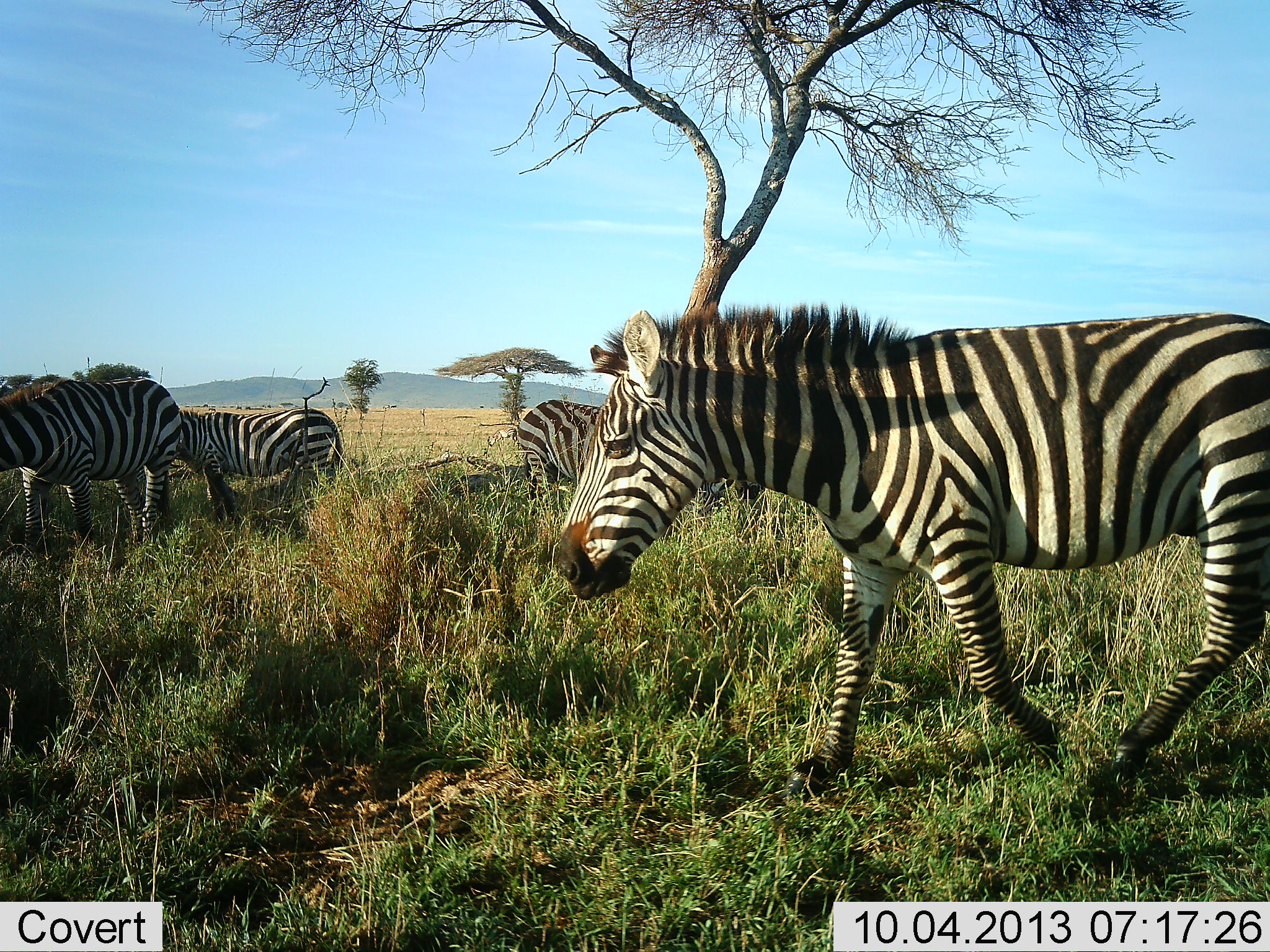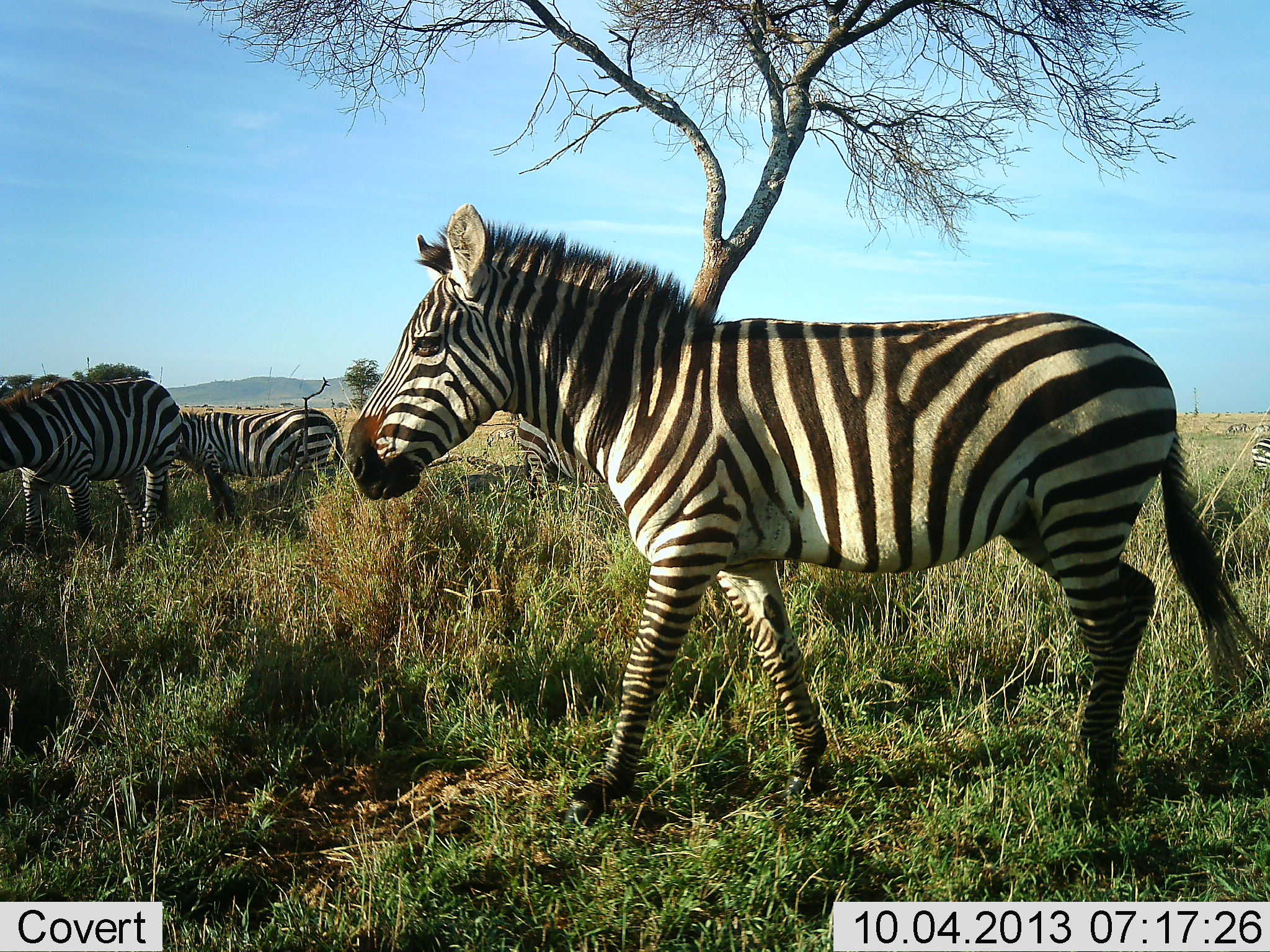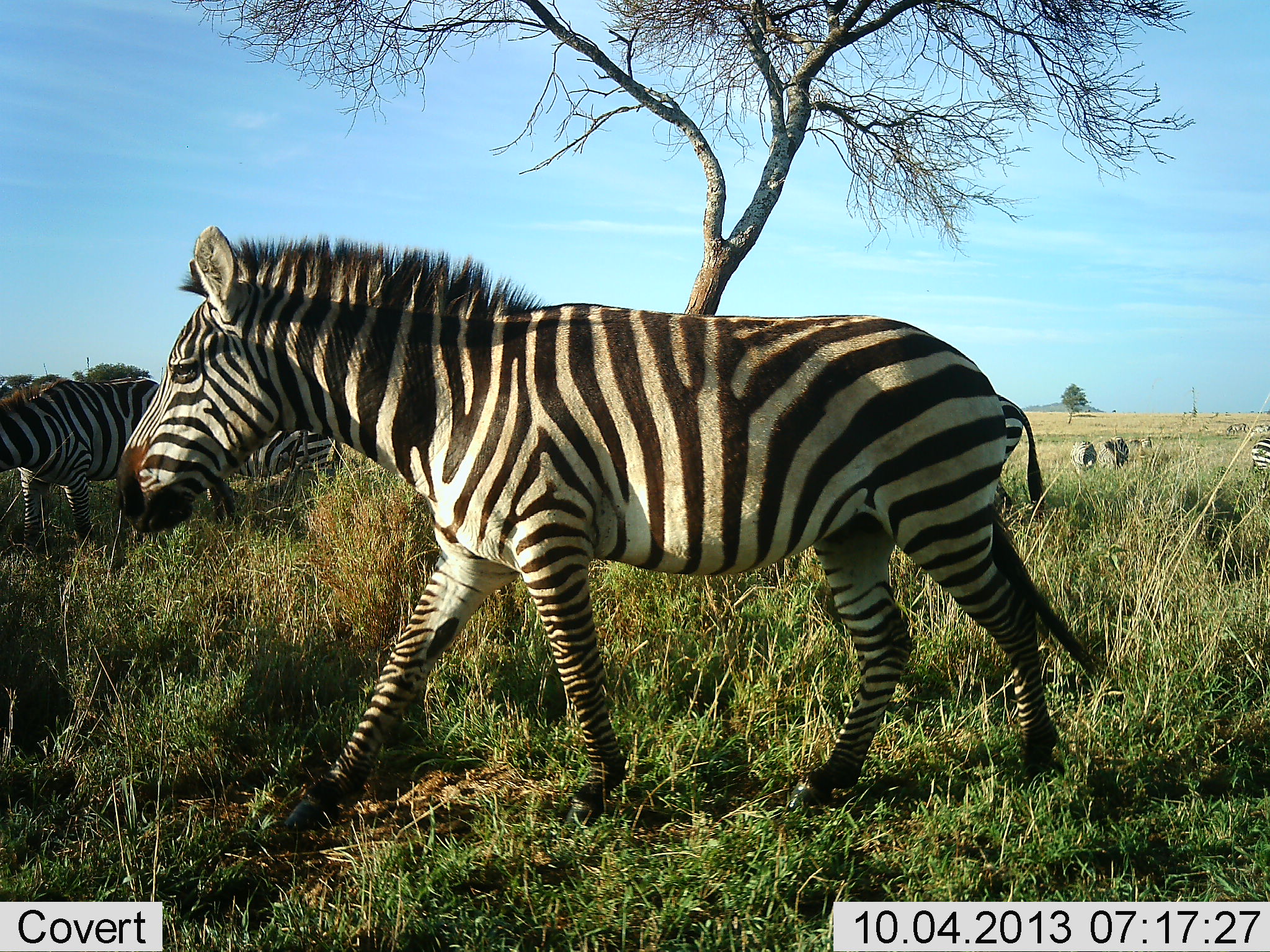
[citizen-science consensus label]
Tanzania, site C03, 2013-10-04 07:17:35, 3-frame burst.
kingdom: Animalia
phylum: Chordata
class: Mammalia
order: Perissodactyla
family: Equidae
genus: Equus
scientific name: Equus quagga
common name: plains zebra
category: zebra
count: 6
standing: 75%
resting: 0%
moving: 95%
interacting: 0%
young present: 0%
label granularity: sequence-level